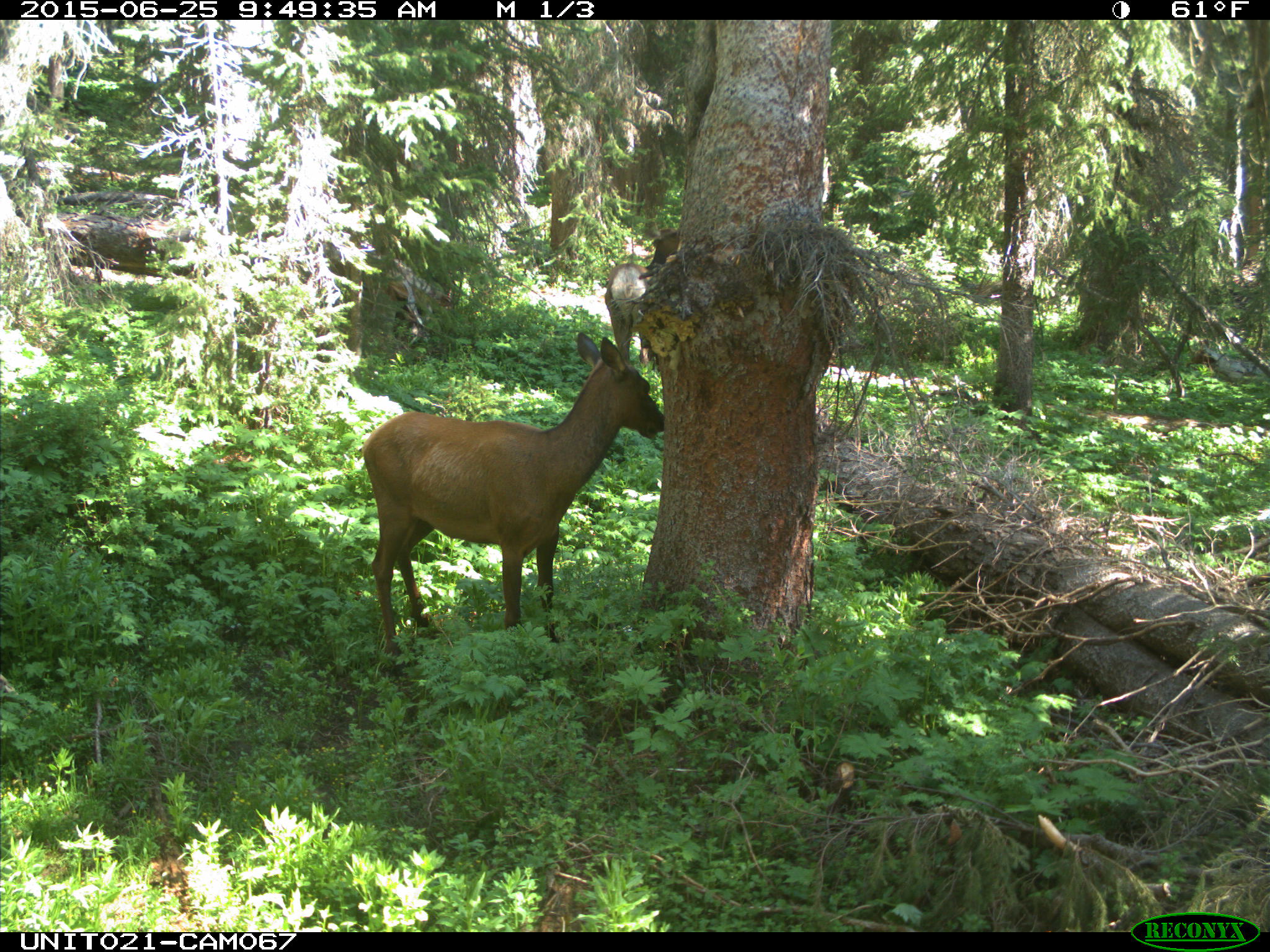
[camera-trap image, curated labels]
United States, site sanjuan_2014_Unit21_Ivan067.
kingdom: Animalia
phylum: Chordata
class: Mammalia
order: Artiodactyla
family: Cervidae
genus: Cervus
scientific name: Cervus elaphus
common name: red deer